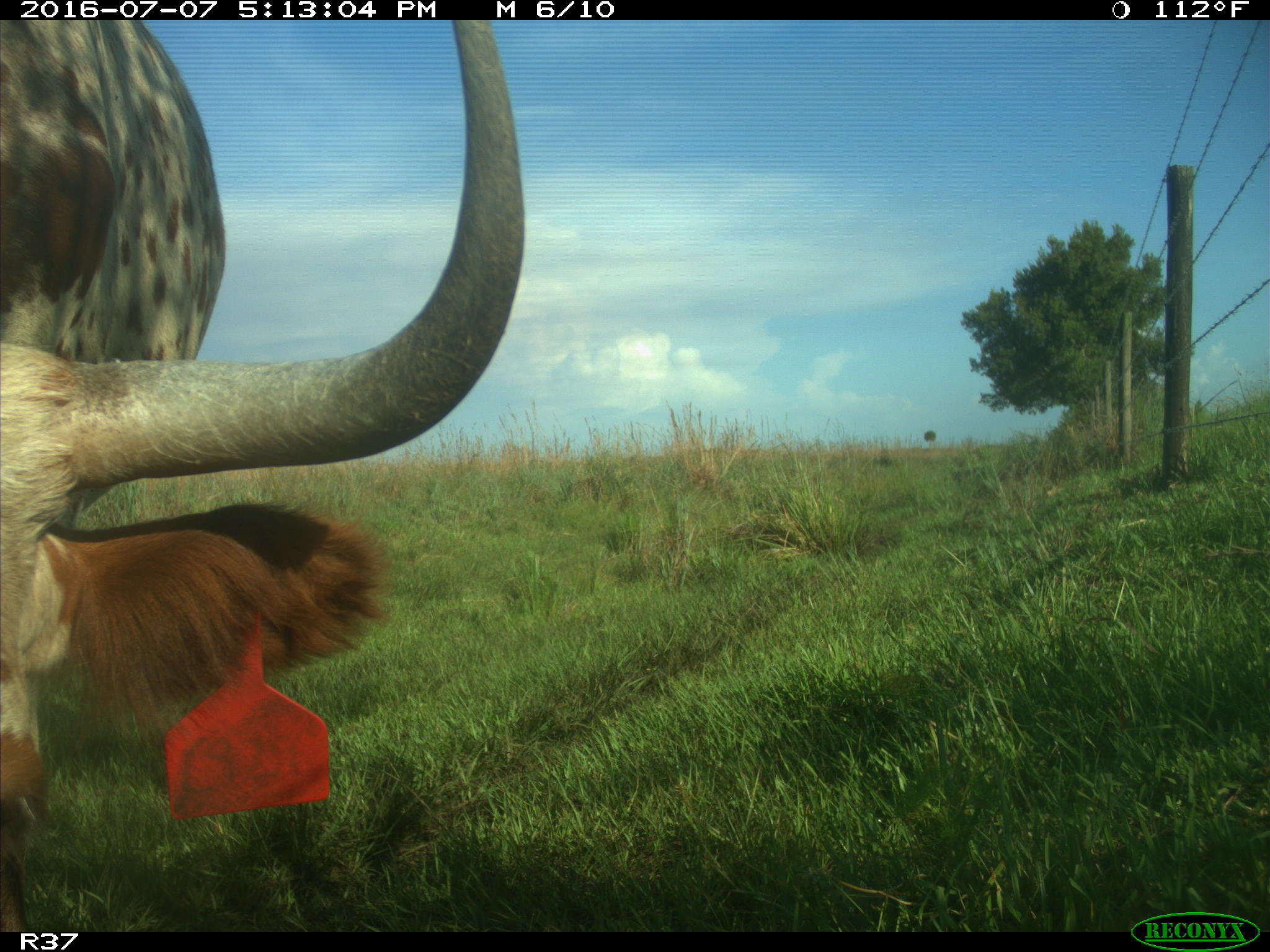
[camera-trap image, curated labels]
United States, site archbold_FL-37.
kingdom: Animalia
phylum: Chordata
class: Mammalia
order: Artiodactyla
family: Bovidae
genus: Bos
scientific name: Bos taurus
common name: domestic cow